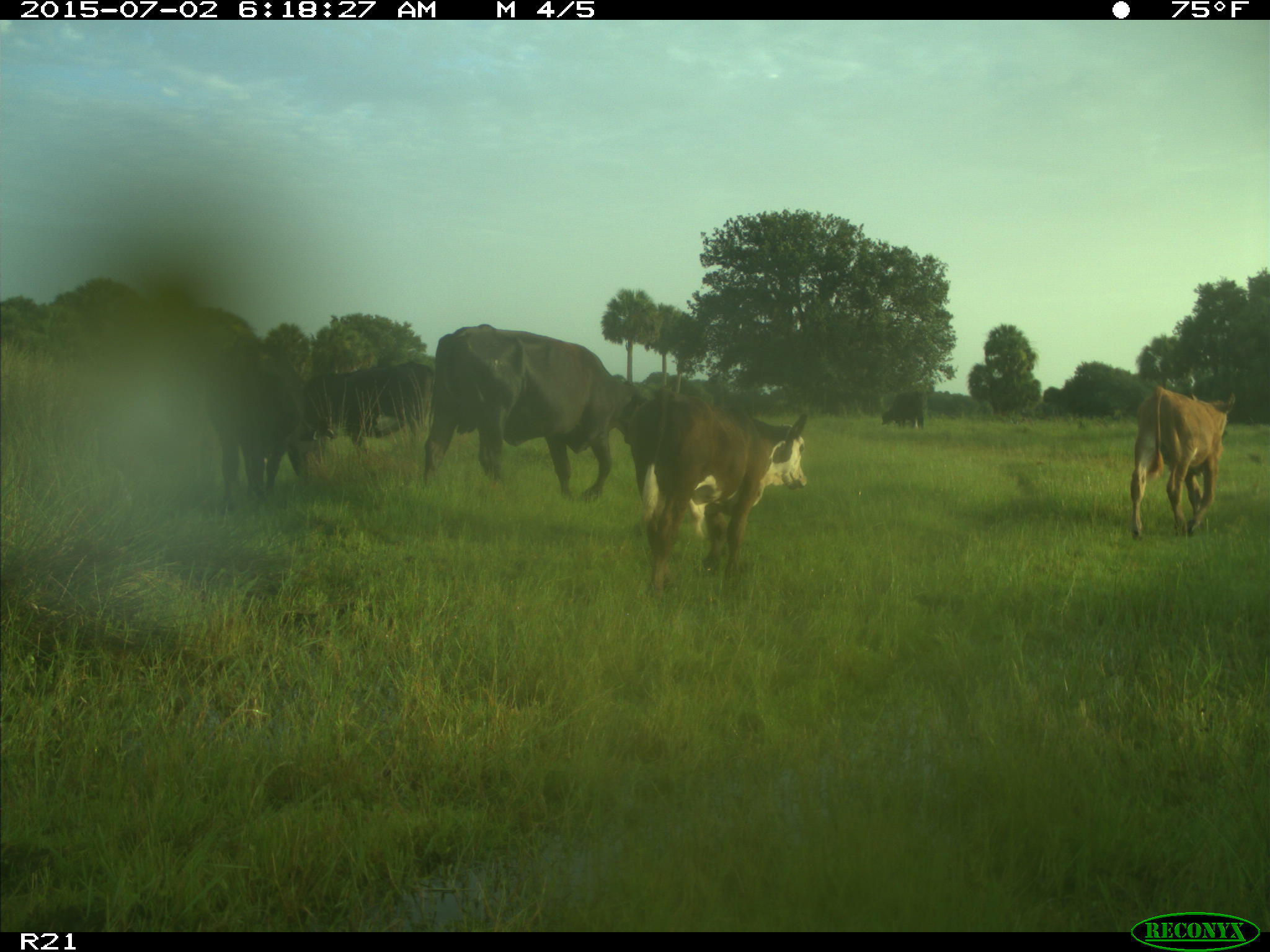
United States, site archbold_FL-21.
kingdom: Animalia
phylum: Chordata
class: Mammalia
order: Artiodactyla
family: Bovidae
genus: Bos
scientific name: Bos taurus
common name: domestic cow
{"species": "Bos taurus (domestic cow)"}